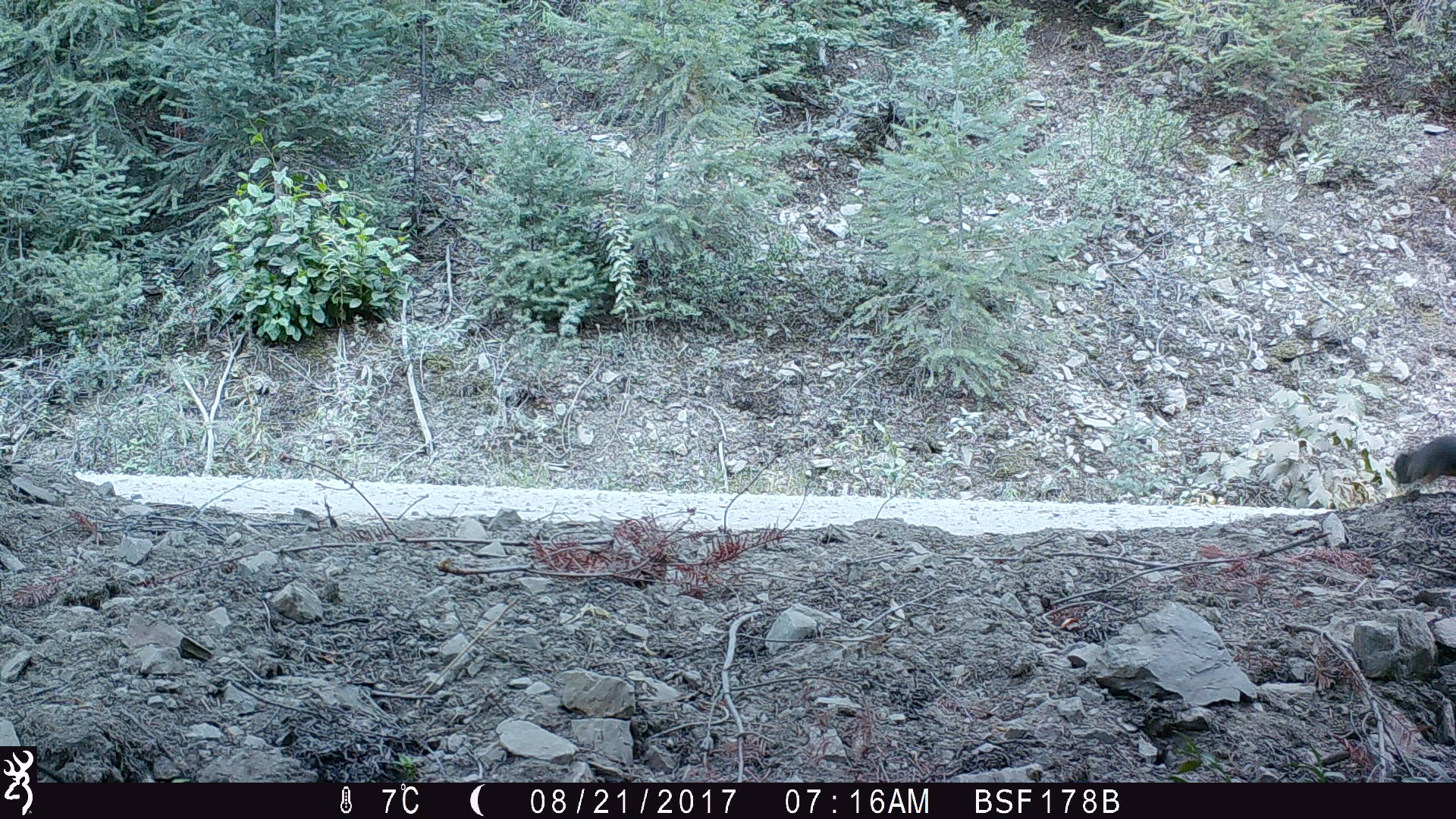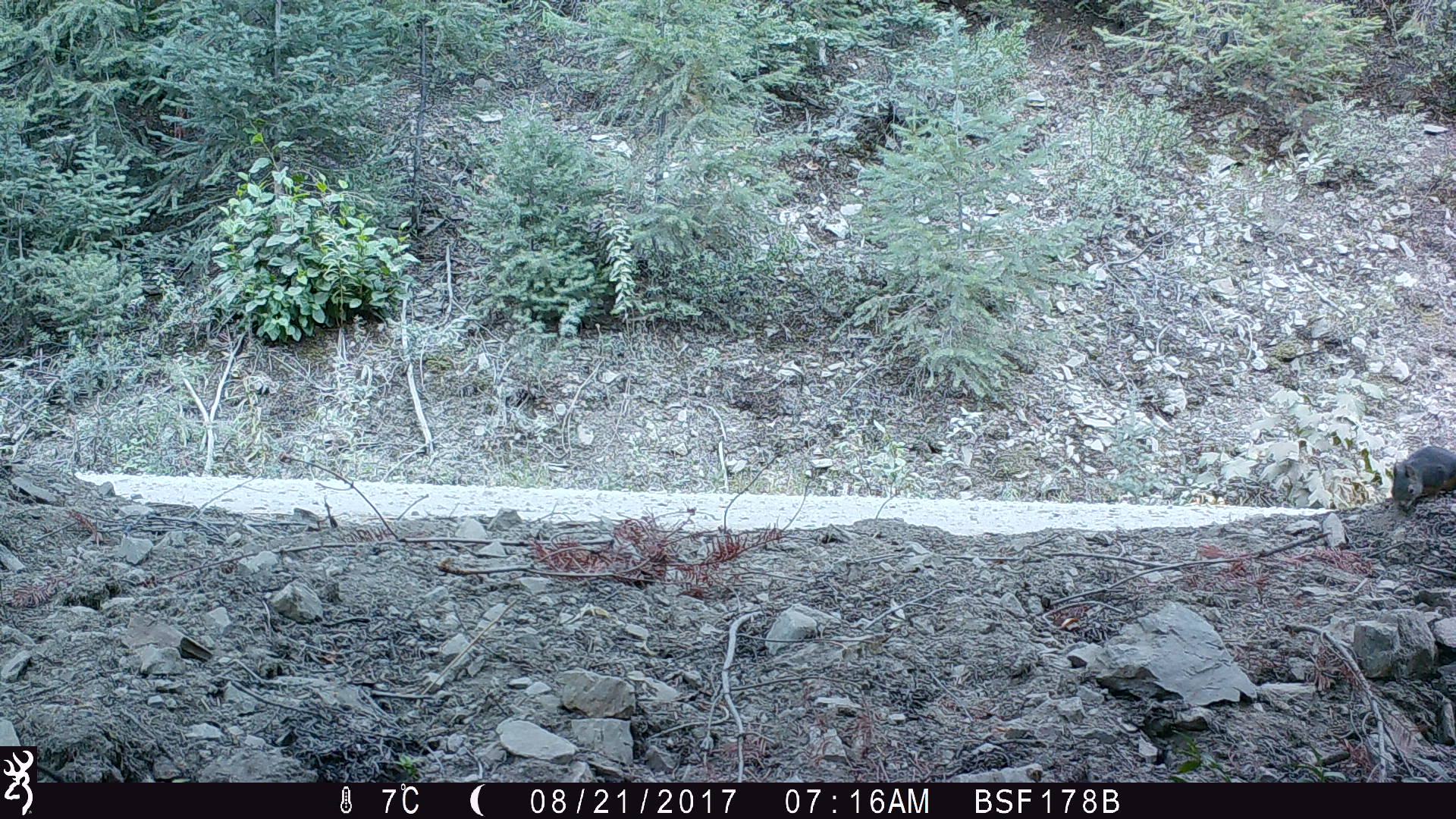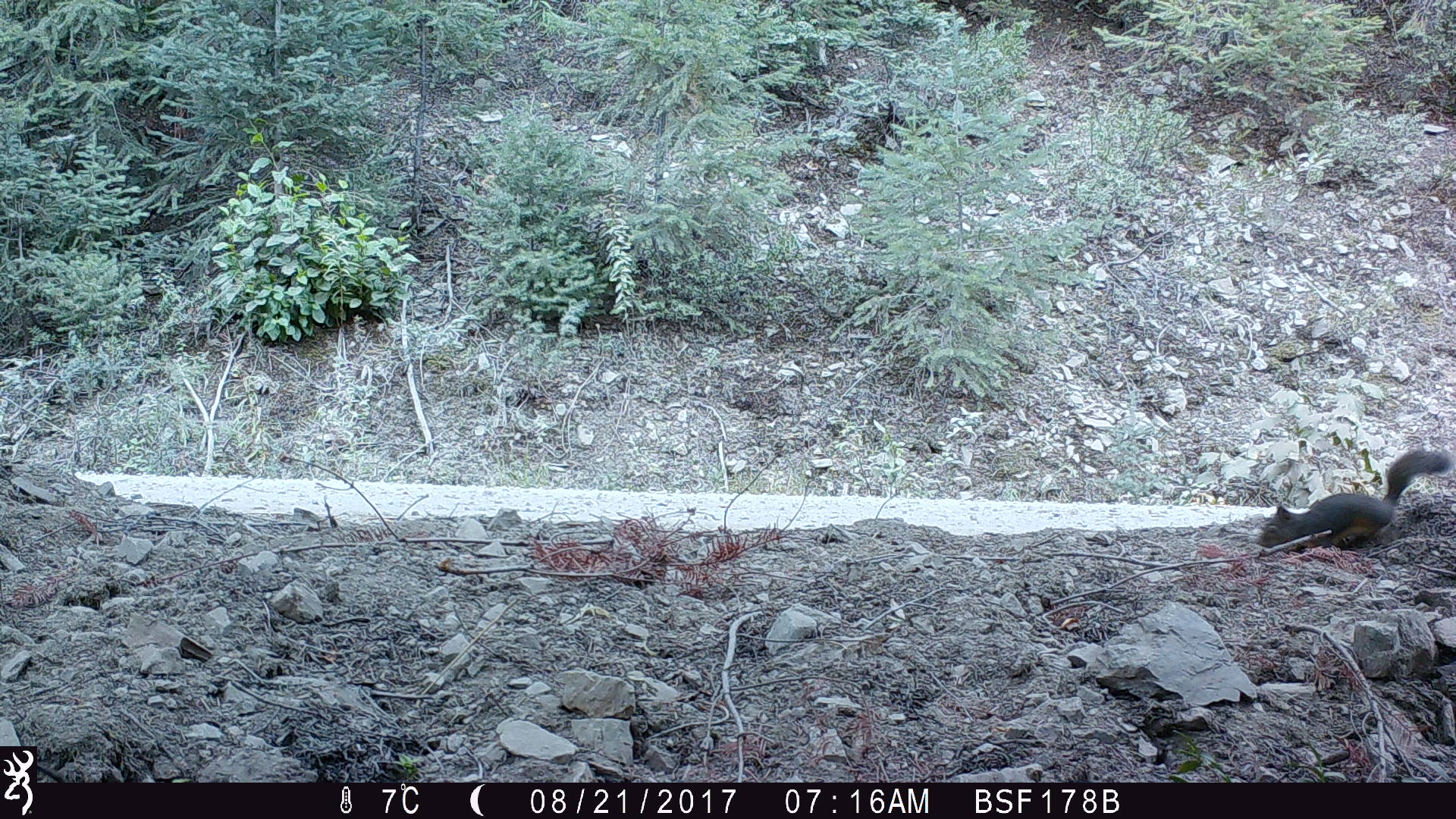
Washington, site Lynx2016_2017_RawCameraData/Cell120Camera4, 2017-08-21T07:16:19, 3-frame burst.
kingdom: Animalia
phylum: Chordata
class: Mammalia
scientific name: Mammalia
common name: small mammal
Small mammal (Mammalia). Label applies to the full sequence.